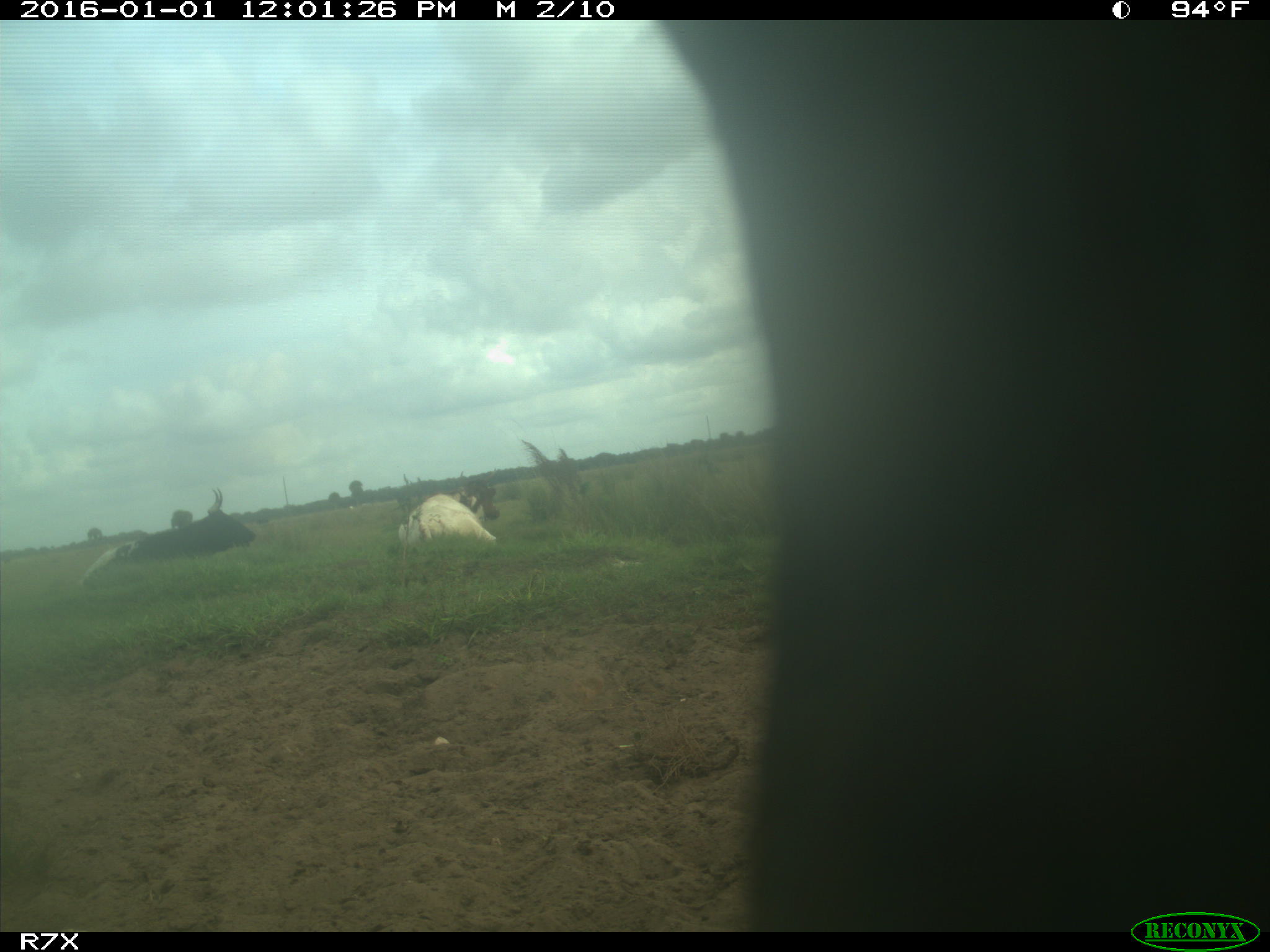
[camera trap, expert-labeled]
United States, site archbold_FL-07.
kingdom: Animalia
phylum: Chordata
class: Mammalia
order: Artiodactyla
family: Bovidae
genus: Bos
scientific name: Bos taurus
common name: domestic cow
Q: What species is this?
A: Bos taurus (domestic cow).